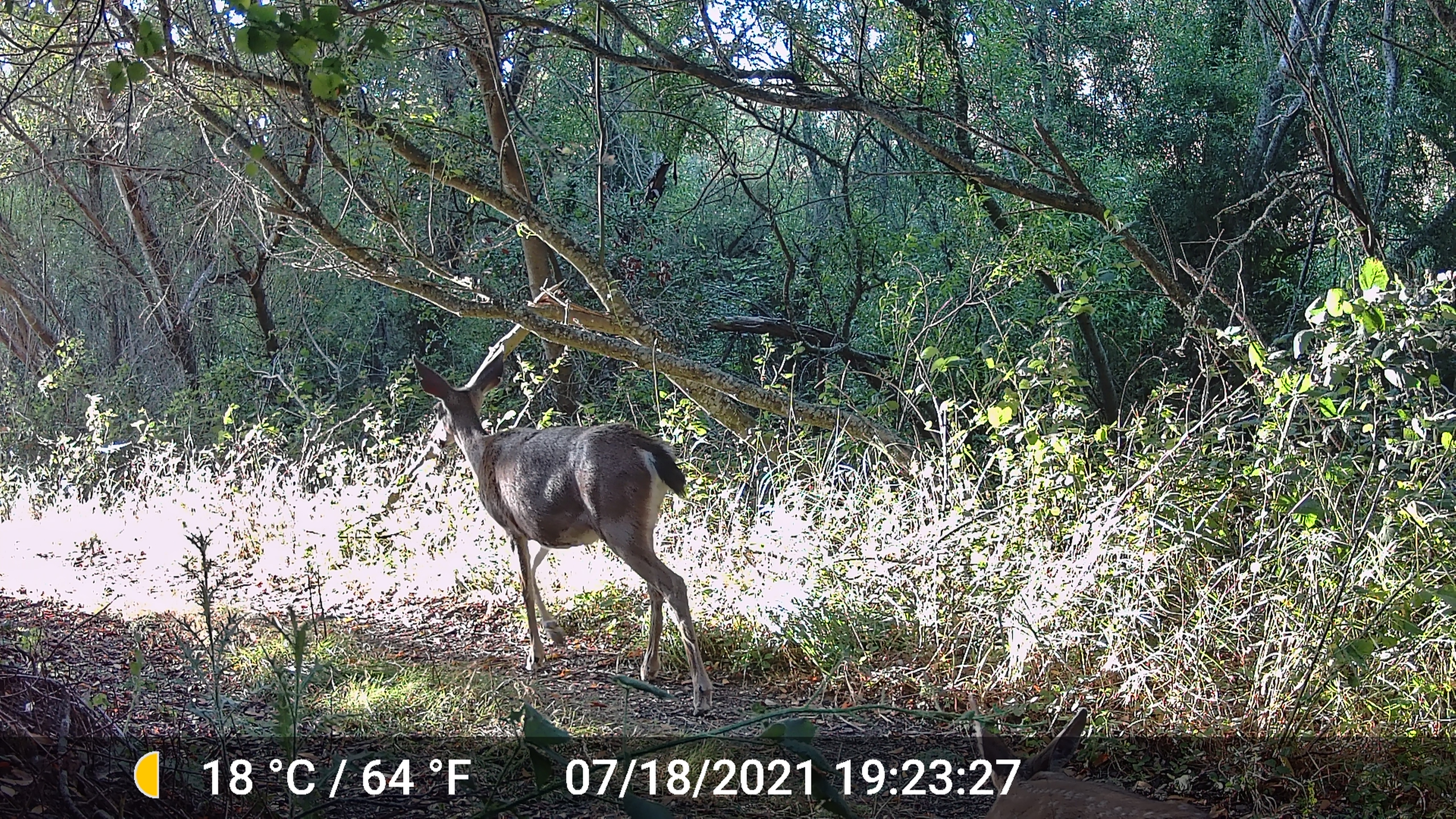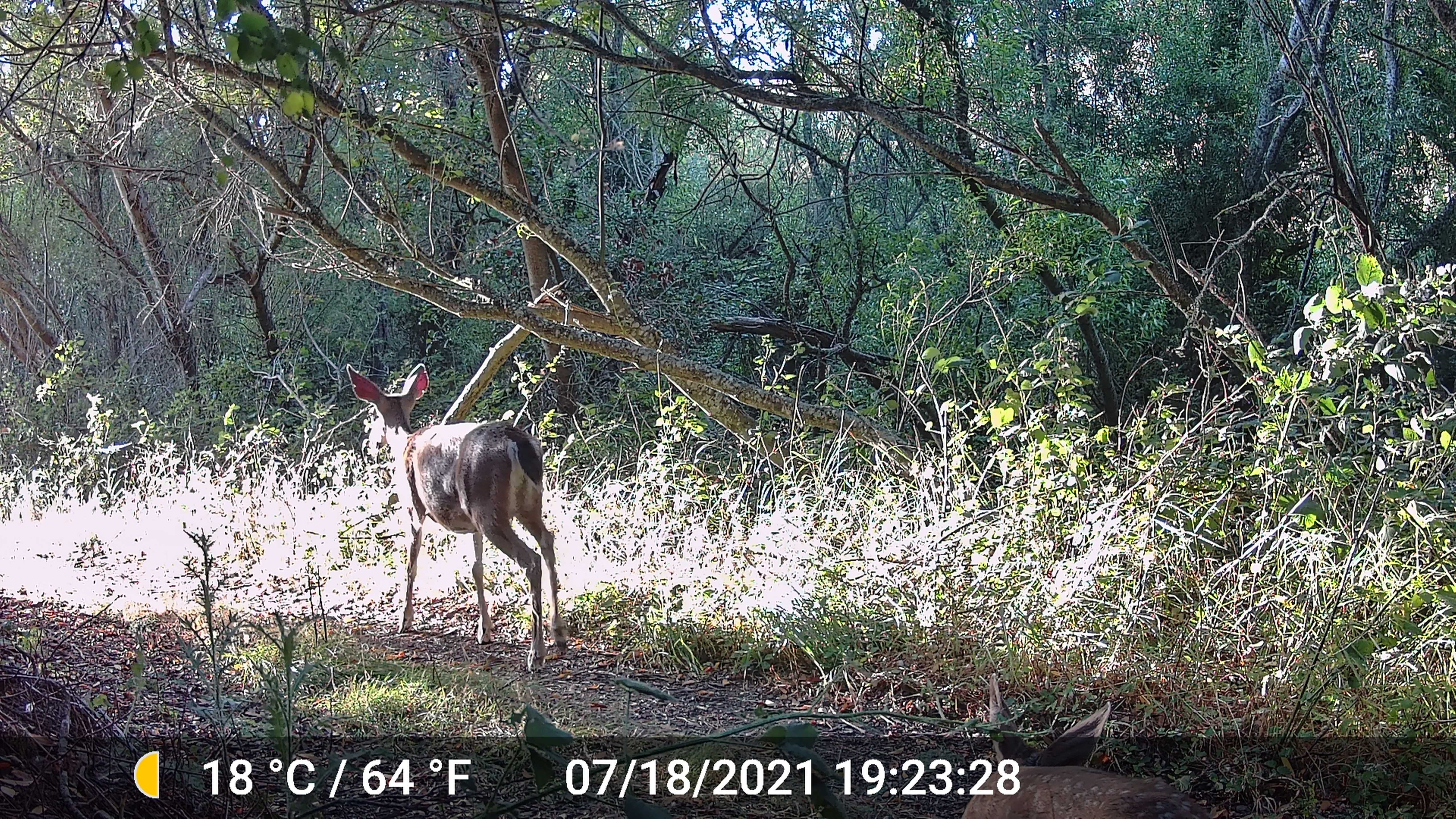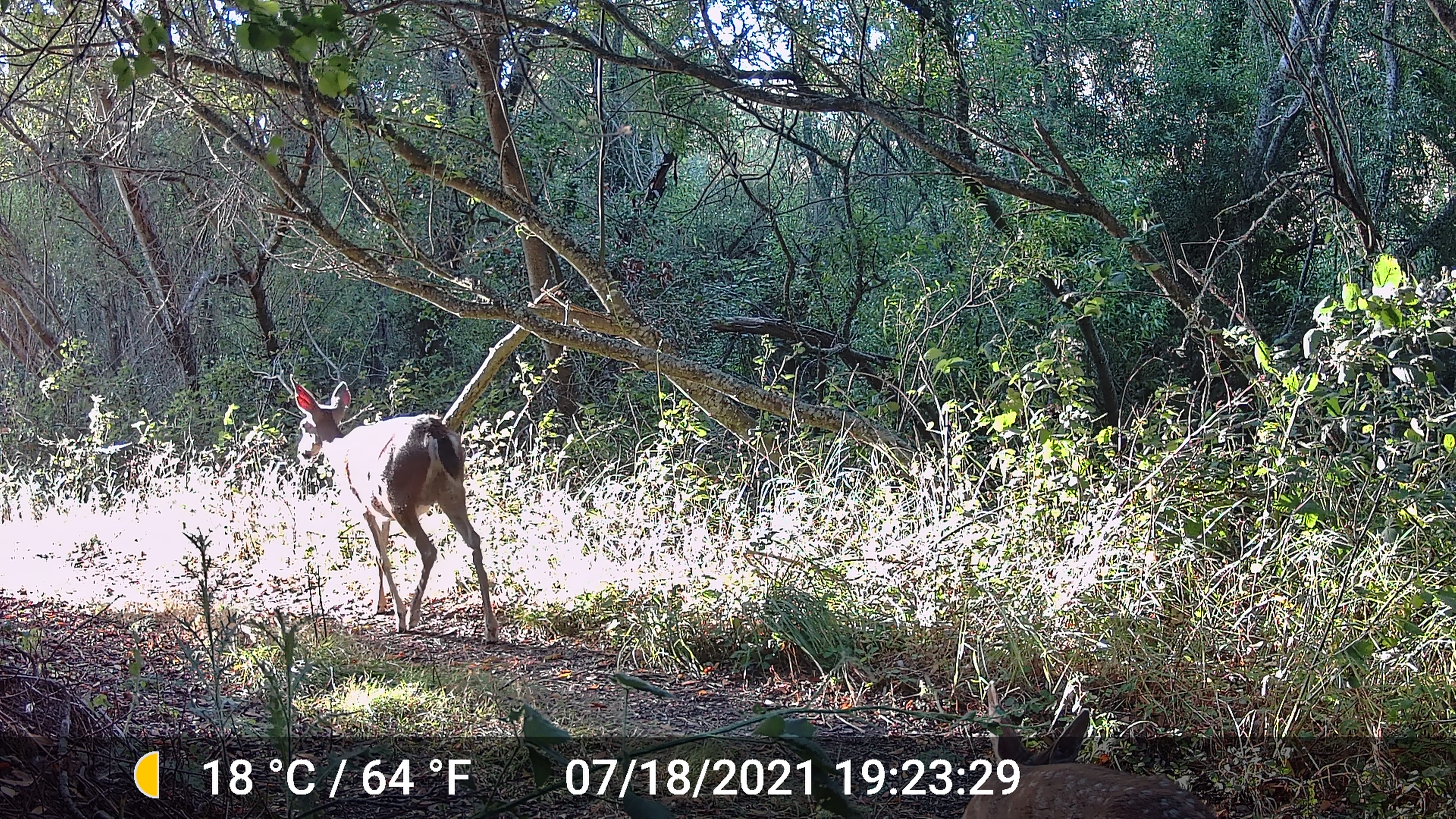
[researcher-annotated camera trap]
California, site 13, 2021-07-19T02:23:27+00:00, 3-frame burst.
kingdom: Animalia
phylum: Chordata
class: Mammalia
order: Artiodactyla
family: Cervidae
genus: Odocoileus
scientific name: Odocoileus hemionus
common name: mule deer